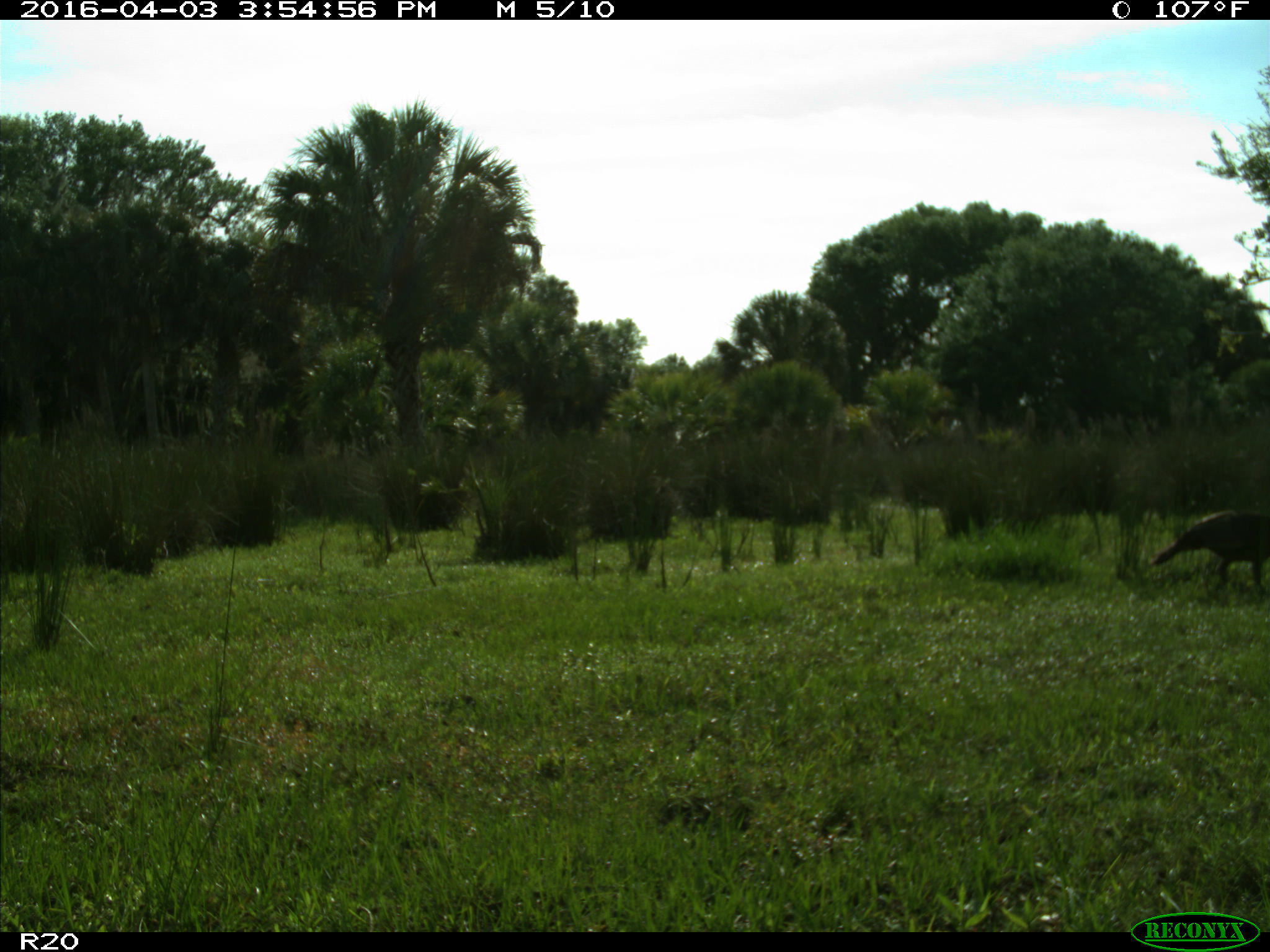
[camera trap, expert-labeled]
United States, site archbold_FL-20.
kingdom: Animalia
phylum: Chordata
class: Aves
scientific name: Aves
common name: birds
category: unidentified bird